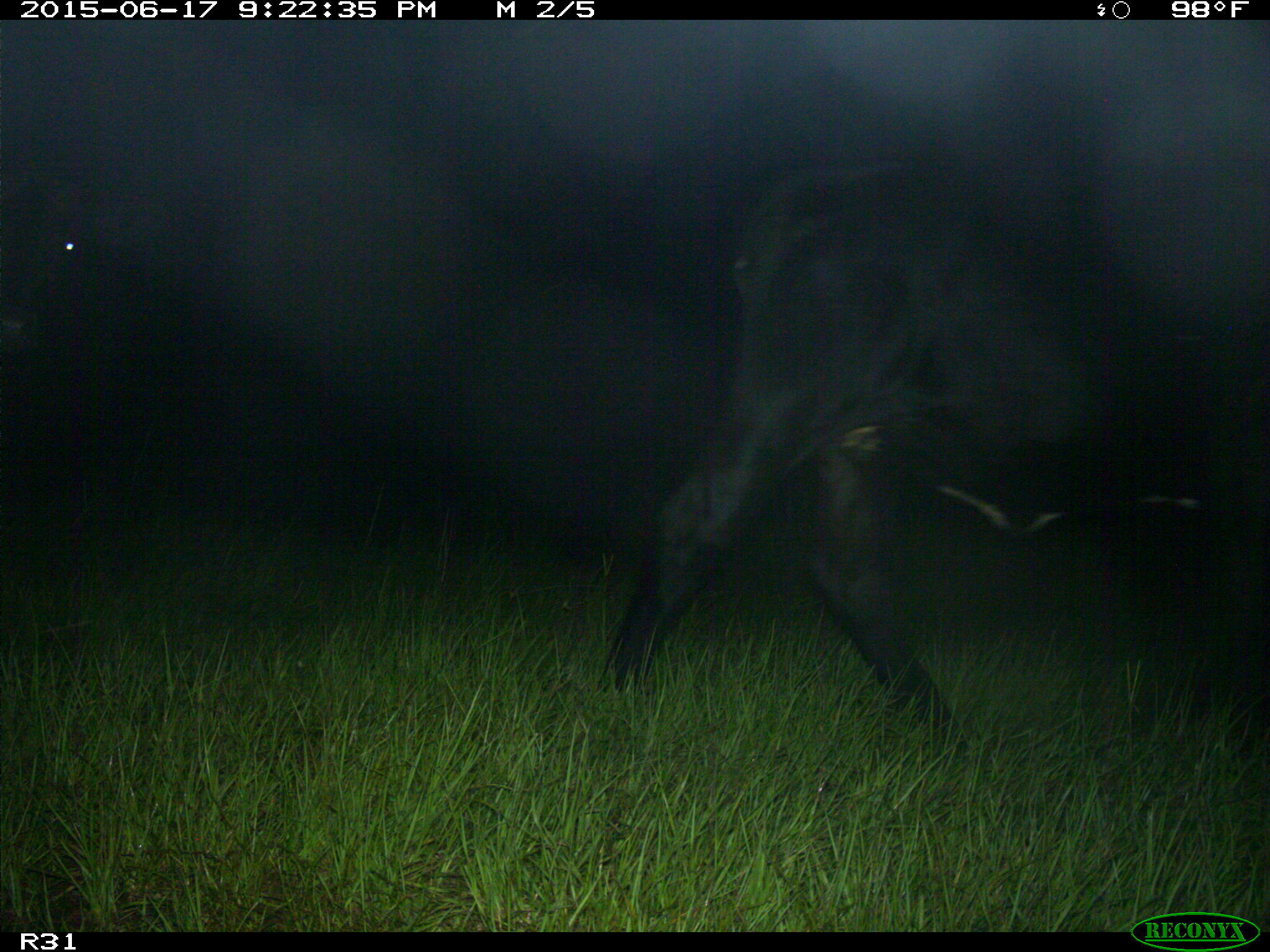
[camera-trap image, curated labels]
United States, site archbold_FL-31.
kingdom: Animalia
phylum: Chordata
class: Mammalia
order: Artiodactyla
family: Bovidae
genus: Bos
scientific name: Bos taurus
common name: domestic cow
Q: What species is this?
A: Bos taurus (domestic cow).